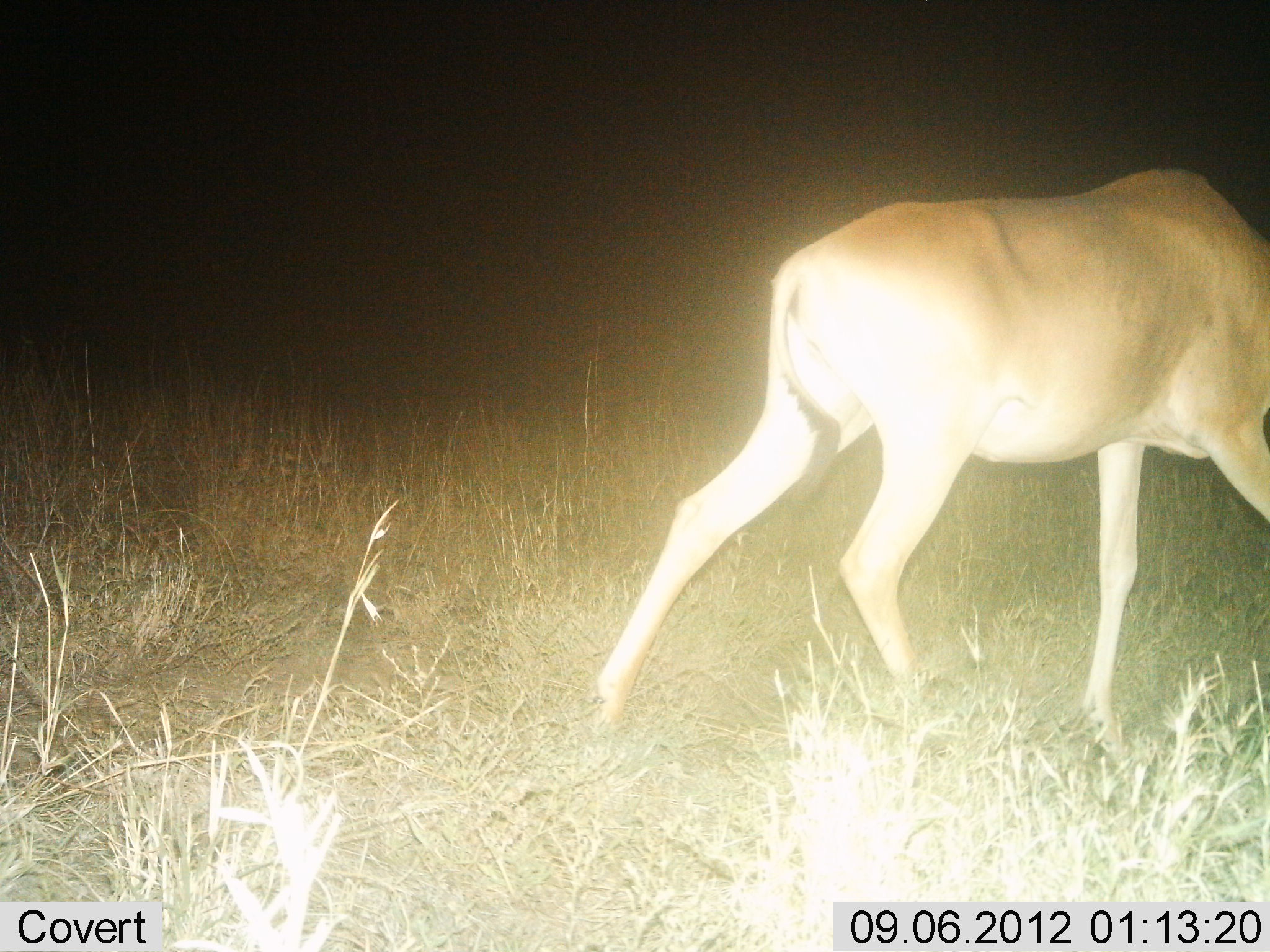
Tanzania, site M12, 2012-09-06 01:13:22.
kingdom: Animalia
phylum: Chordata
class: Mammalia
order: Artiodactyla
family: Bovidae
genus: Alcelaphus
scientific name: Alcelaphus buselaphus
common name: hartebeest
Hartebeest (Alcelaphus buselaphus), count 1. Behavior (volunteer vote fractions): standing 0%, resting 0%, moving 100%, interacting 0%. Young present (vote fraction): 0%. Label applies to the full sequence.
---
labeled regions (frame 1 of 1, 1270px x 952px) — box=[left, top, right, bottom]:
animal: box=[591, 165, 1270, 782]